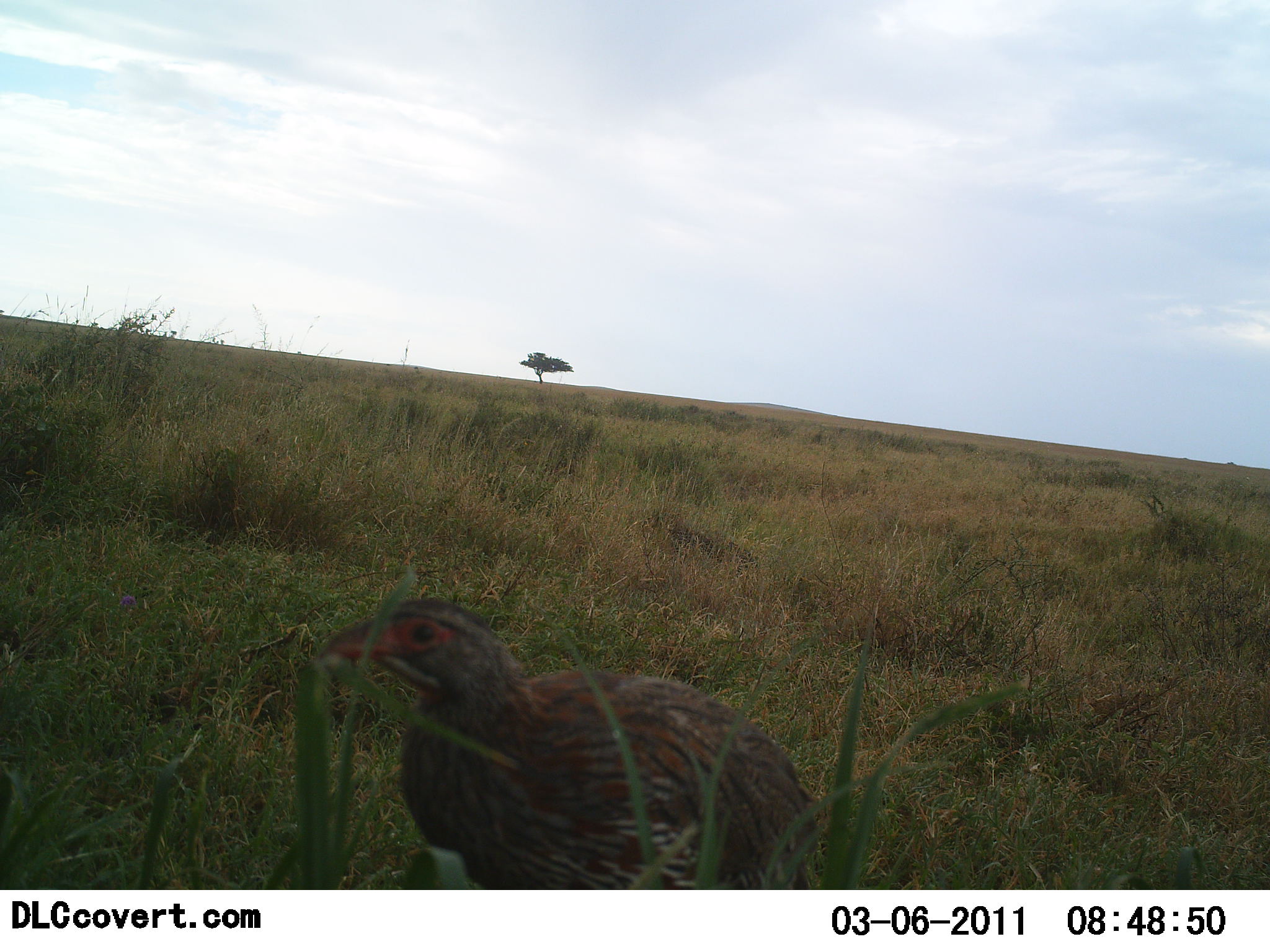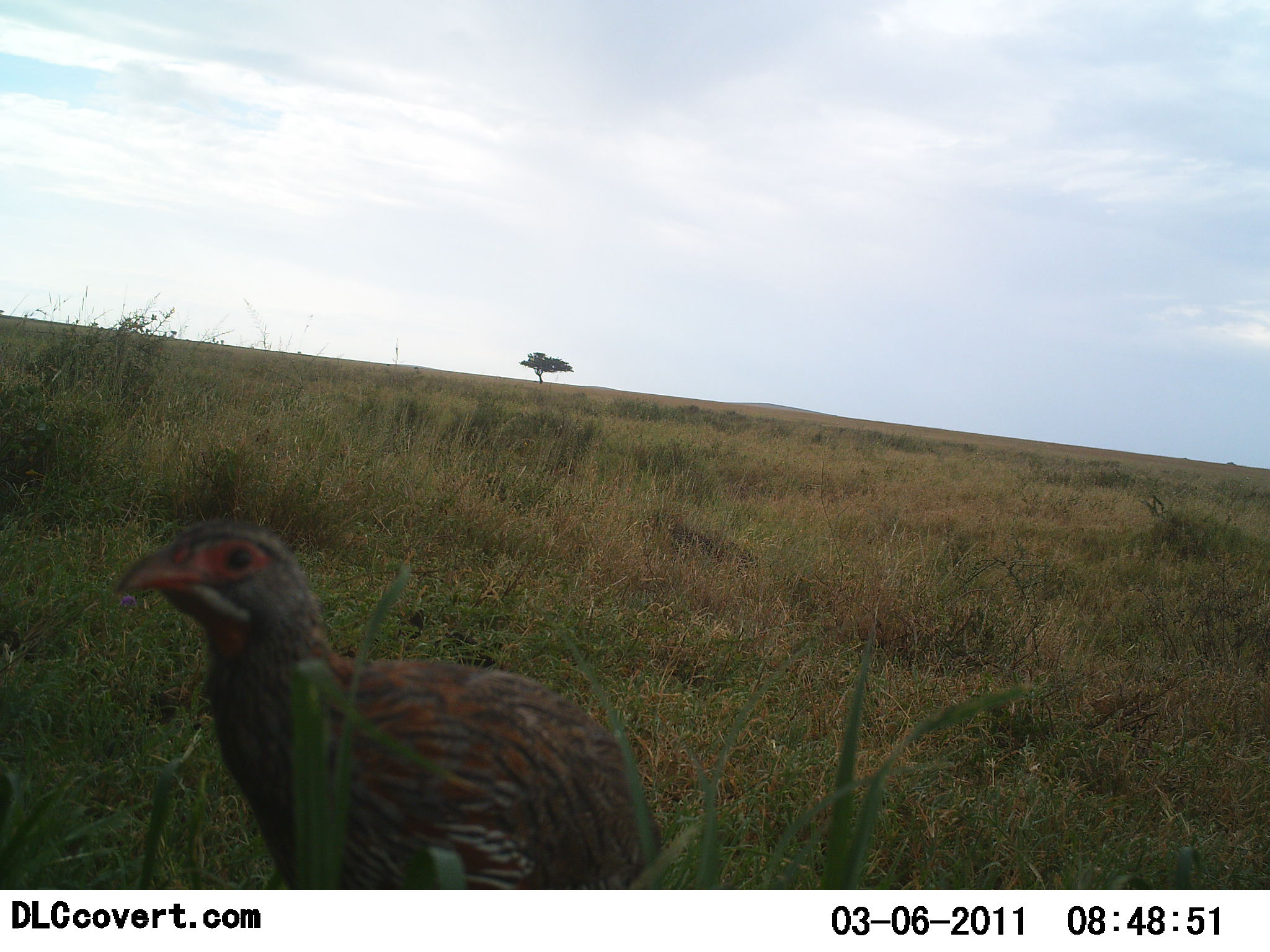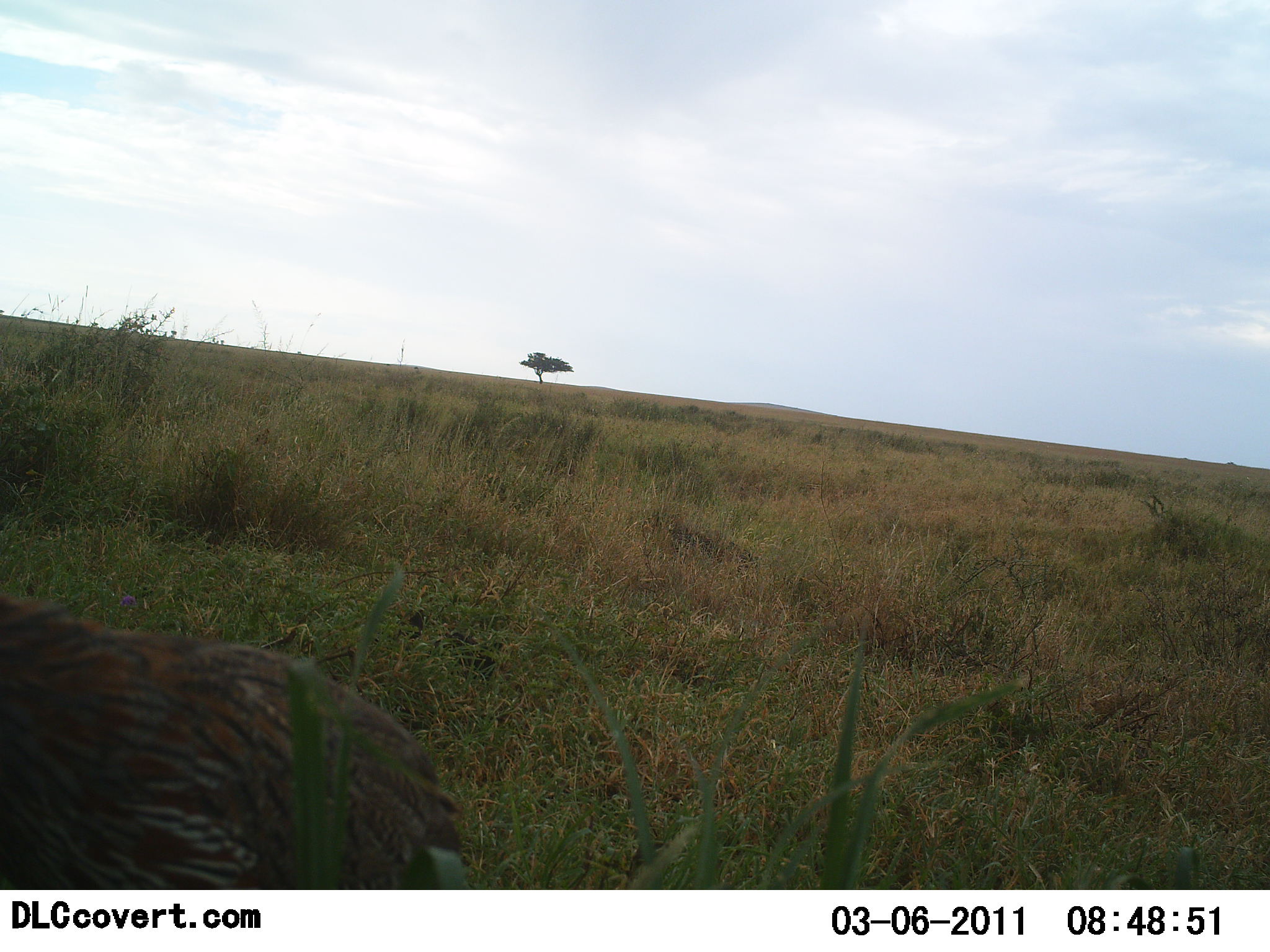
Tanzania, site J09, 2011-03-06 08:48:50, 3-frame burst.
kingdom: Animalia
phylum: Chordata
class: Aves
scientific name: Aves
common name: bird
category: otherbird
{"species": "otherbird (bird) (Aves)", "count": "1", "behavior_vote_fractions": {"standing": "40%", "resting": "0%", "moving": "60%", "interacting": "0%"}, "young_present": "0%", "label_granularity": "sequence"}